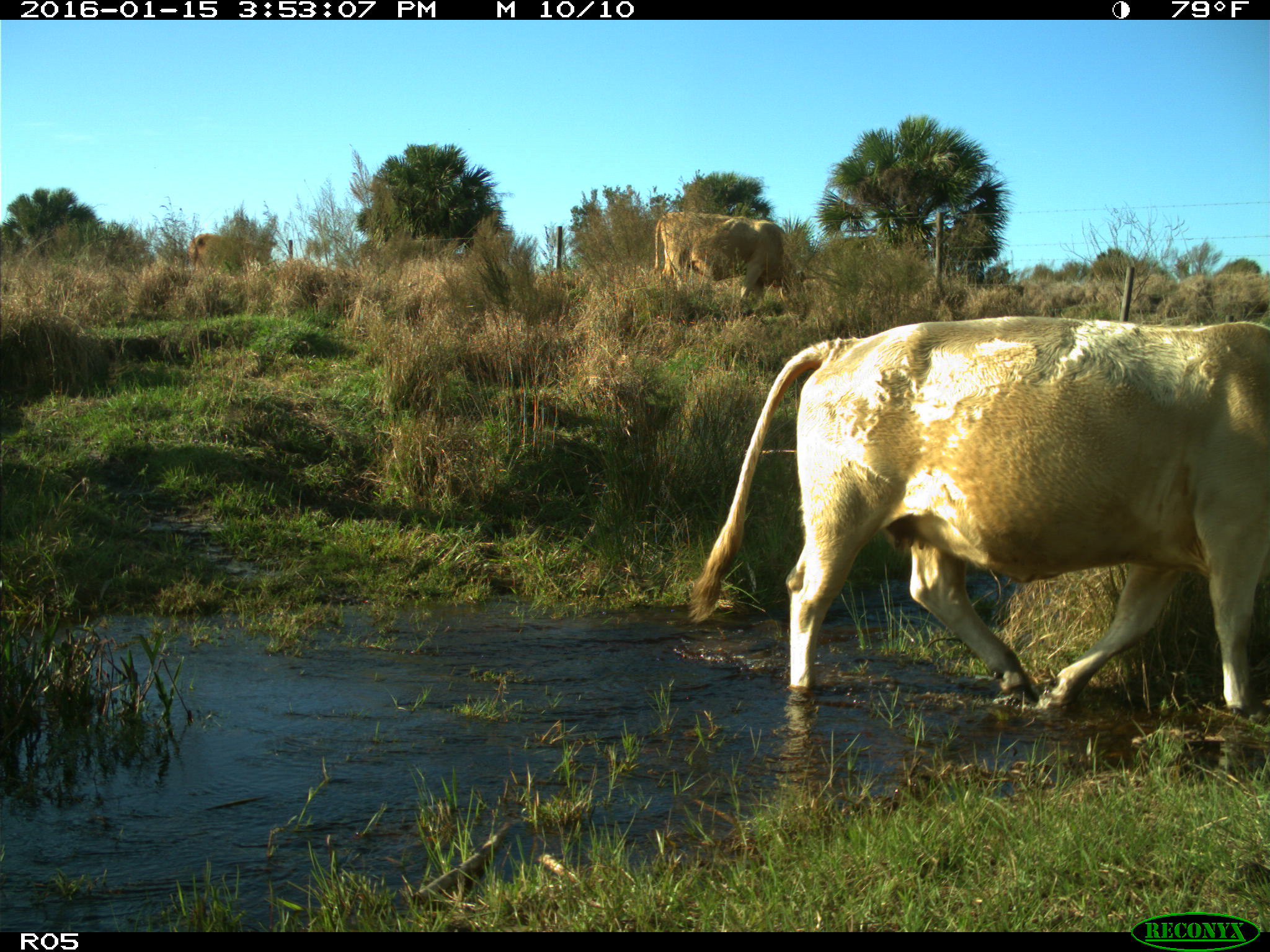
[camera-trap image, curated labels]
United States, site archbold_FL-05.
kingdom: Animalia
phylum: Chordata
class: Mammalia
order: Artiodactyla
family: Bovidae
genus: Bos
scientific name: Bos taurus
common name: domestic cow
Bos taurus (domestic cow).